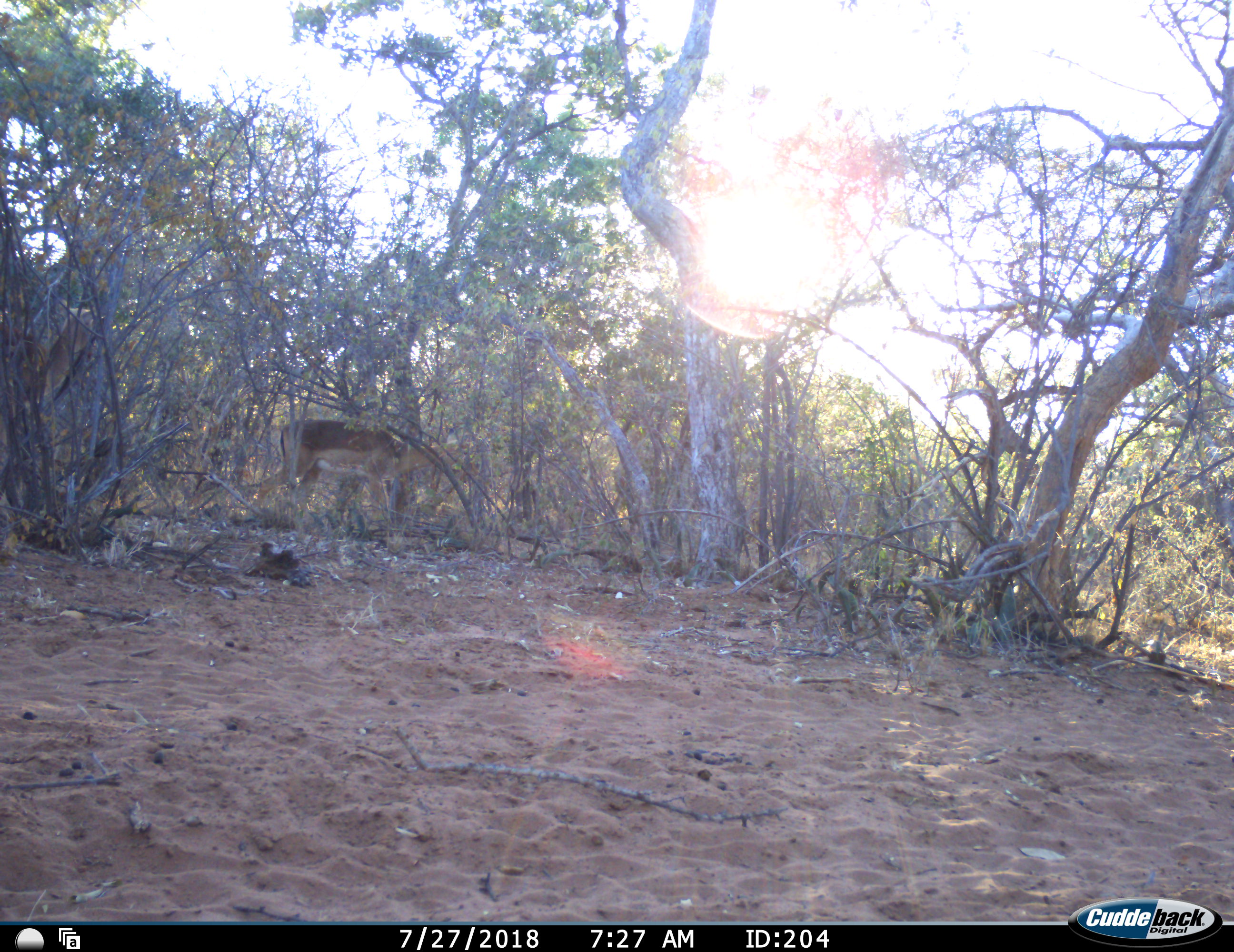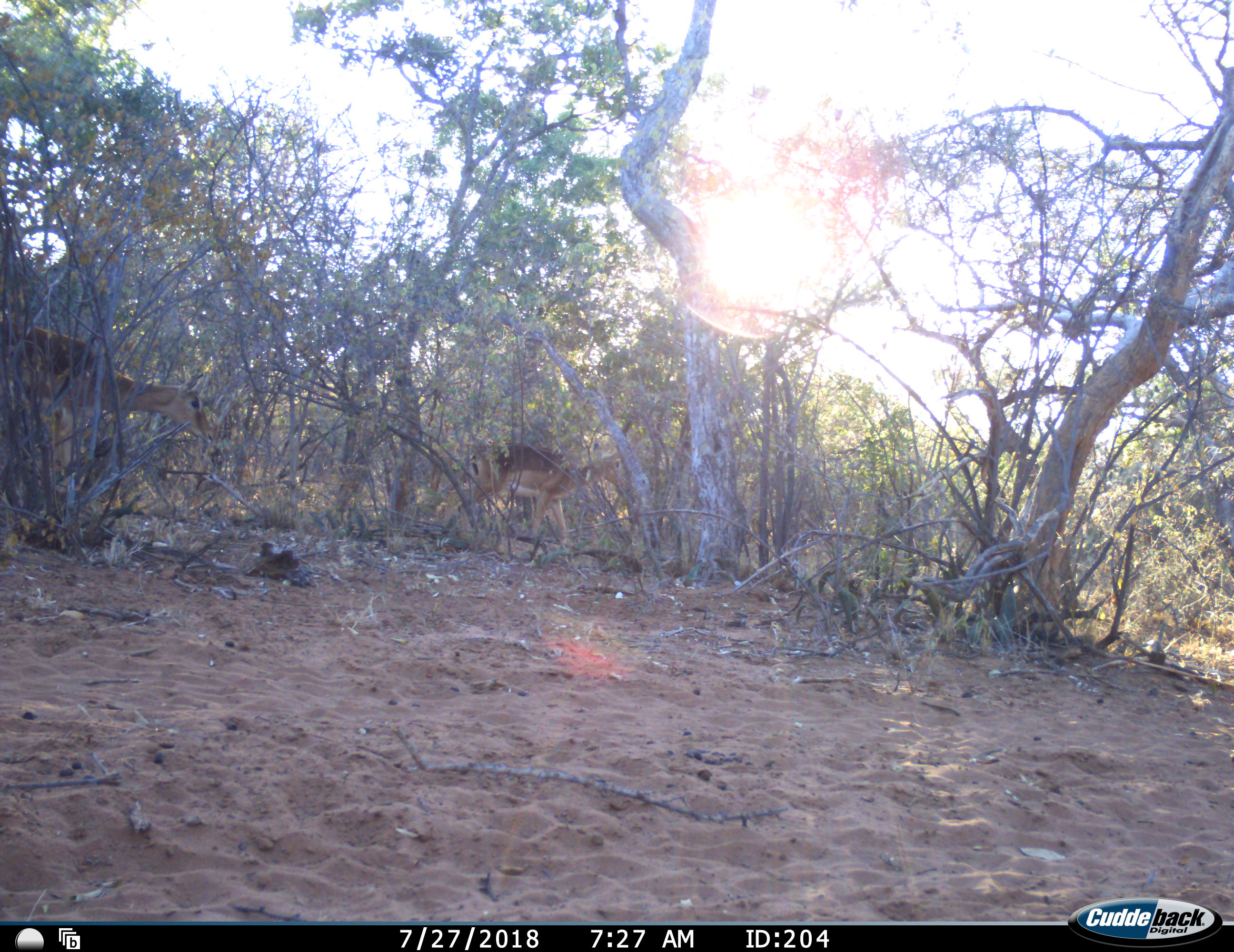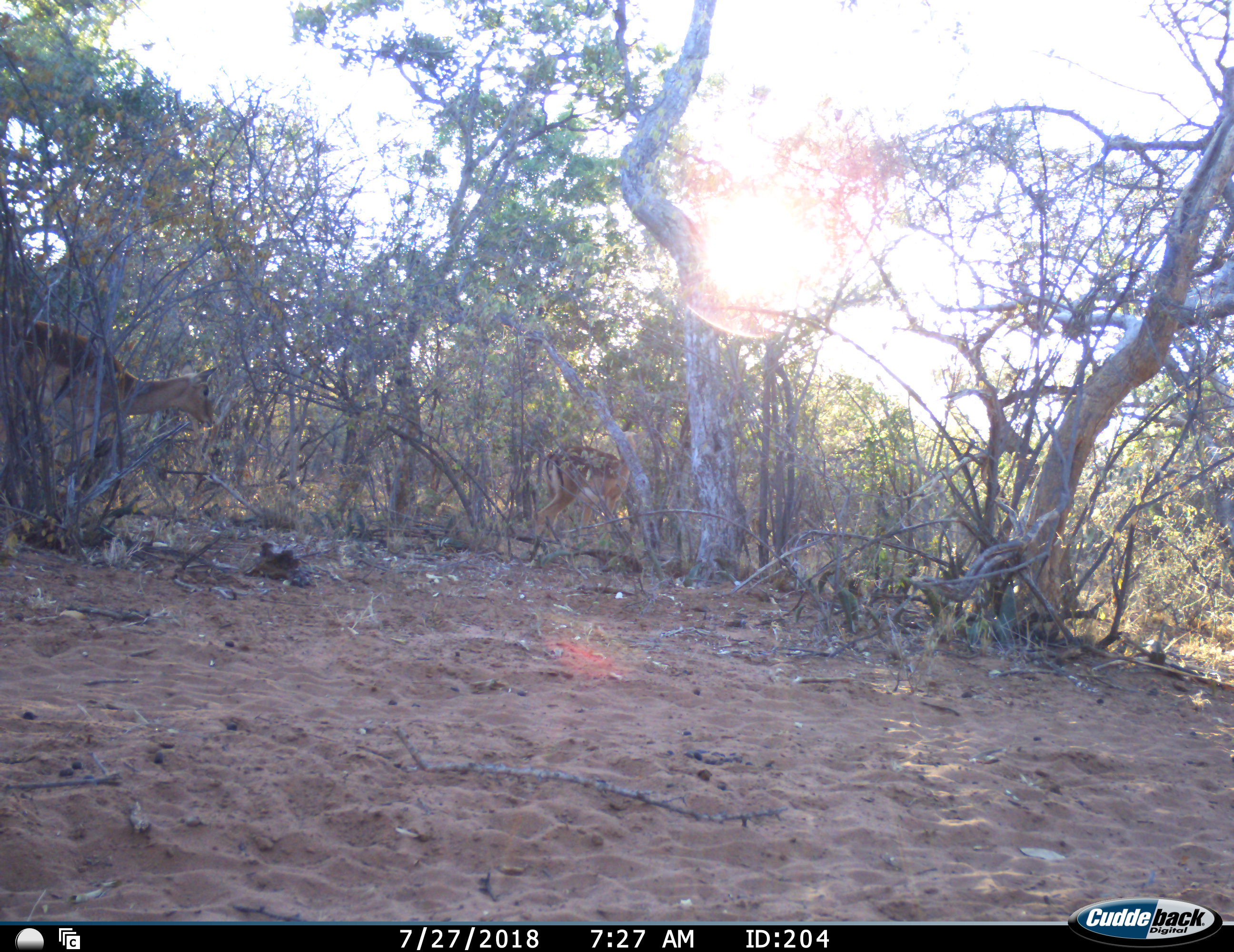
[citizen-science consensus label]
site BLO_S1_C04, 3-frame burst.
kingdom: Animalia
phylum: Chordata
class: Mammalia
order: Artiodactyla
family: Bovidae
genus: Aepyceros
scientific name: Aepyceros melampus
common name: impala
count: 2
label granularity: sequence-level